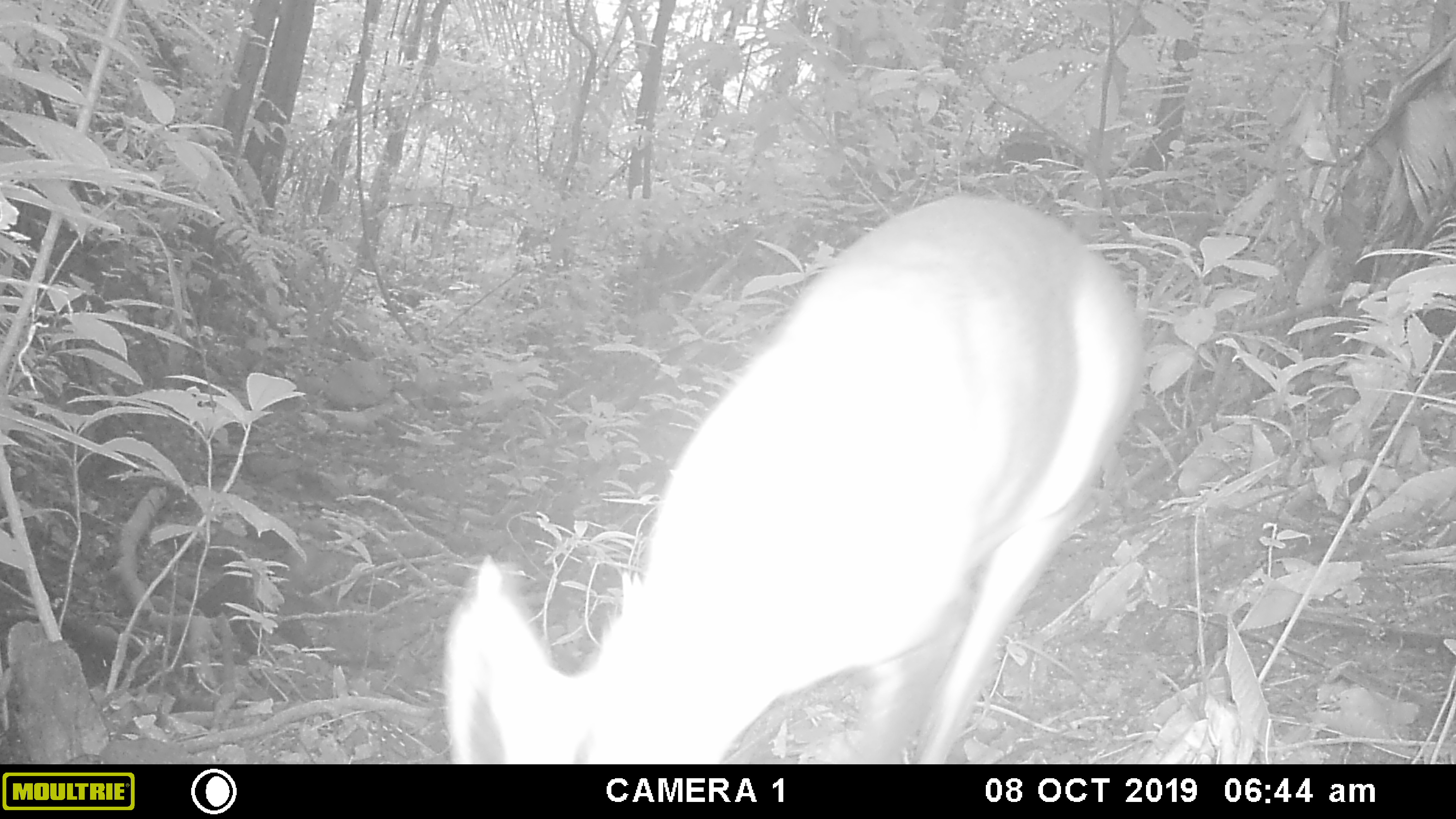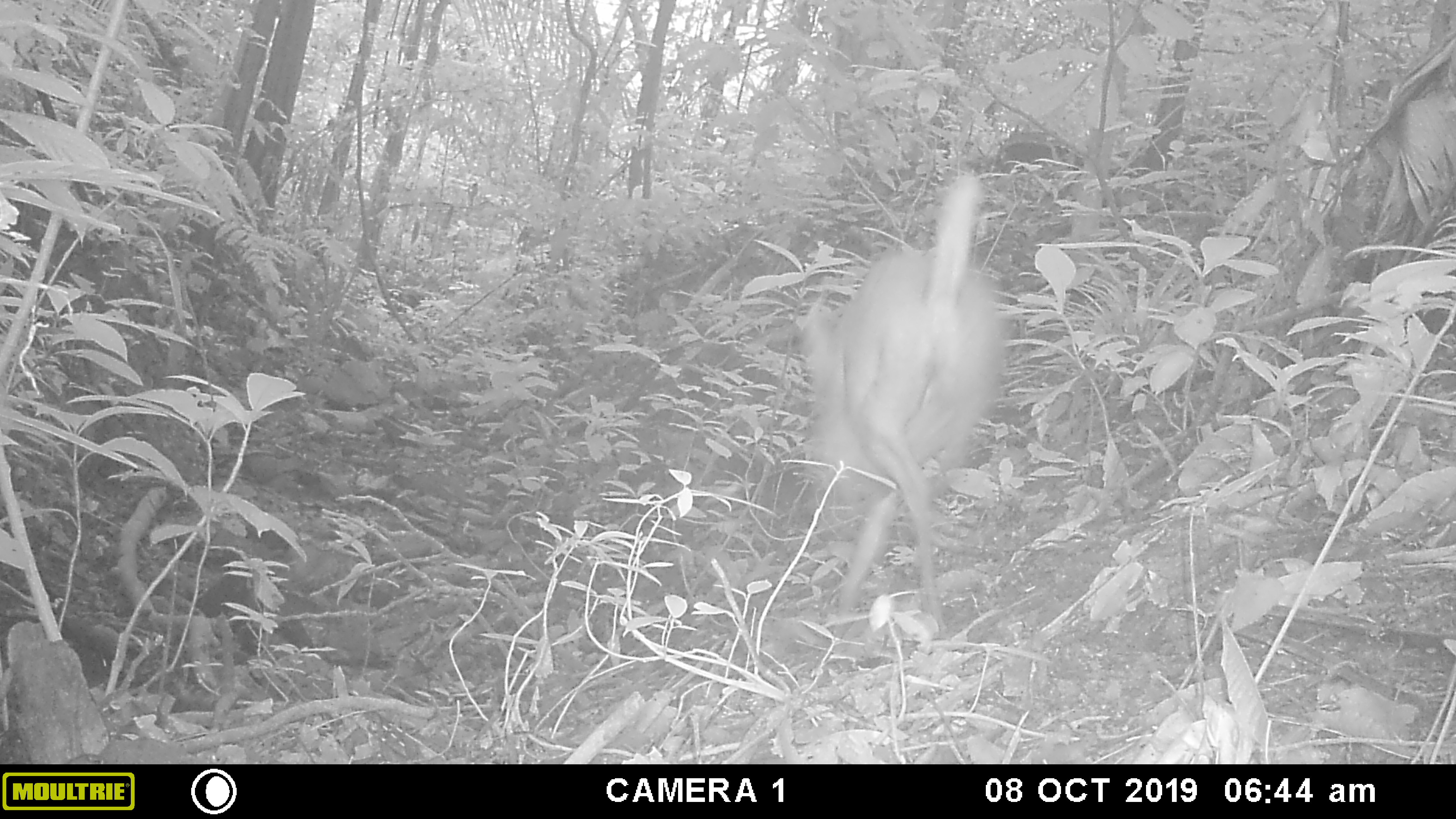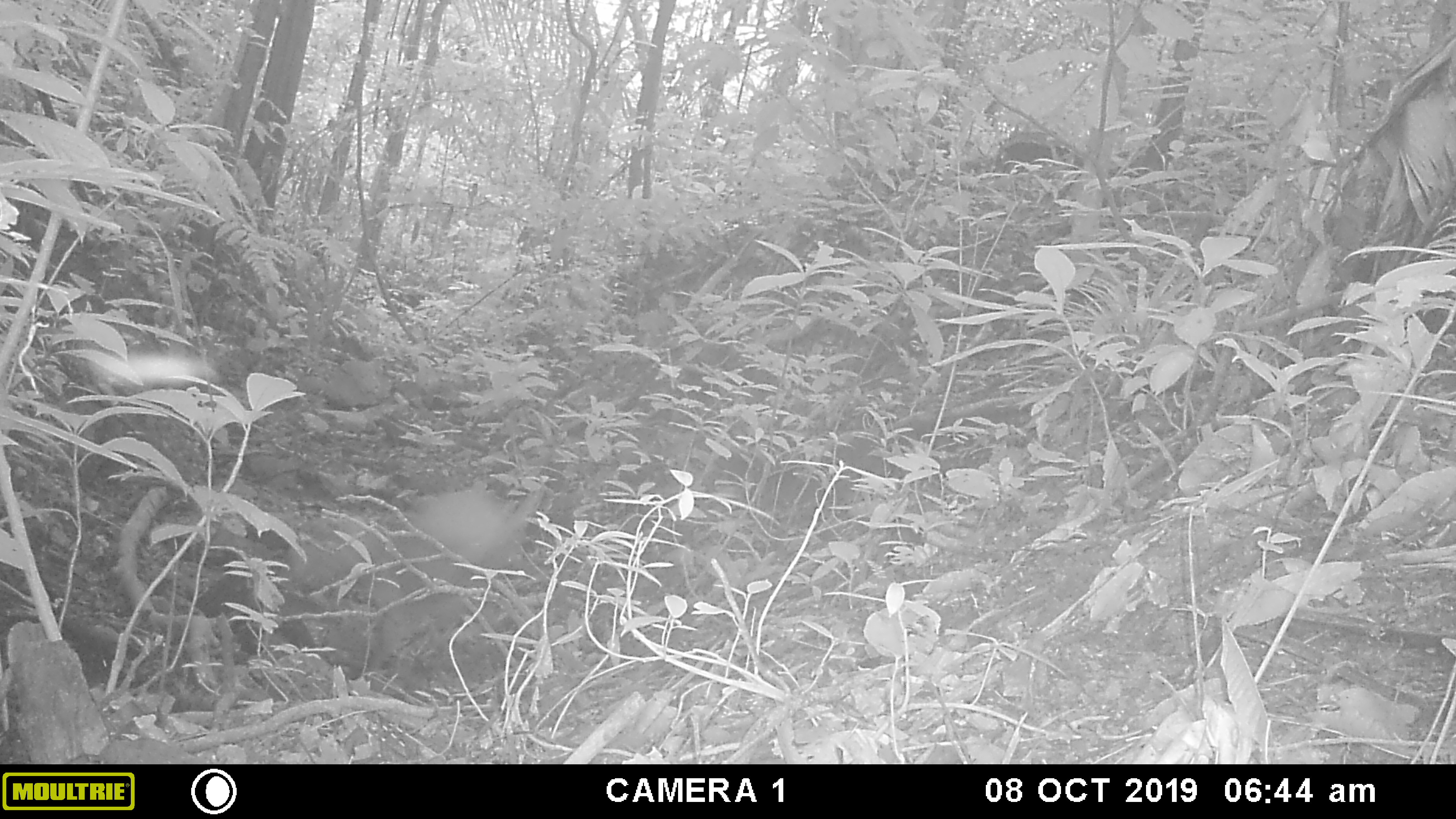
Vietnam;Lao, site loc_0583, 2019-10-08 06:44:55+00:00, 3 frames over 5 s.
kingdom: Animalia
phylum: Chordata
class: Mammalia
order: Artiodactyla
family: Cervidae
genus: Muntiacus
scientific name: Muntiacus muntjak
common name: red muntjac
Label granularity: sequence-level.